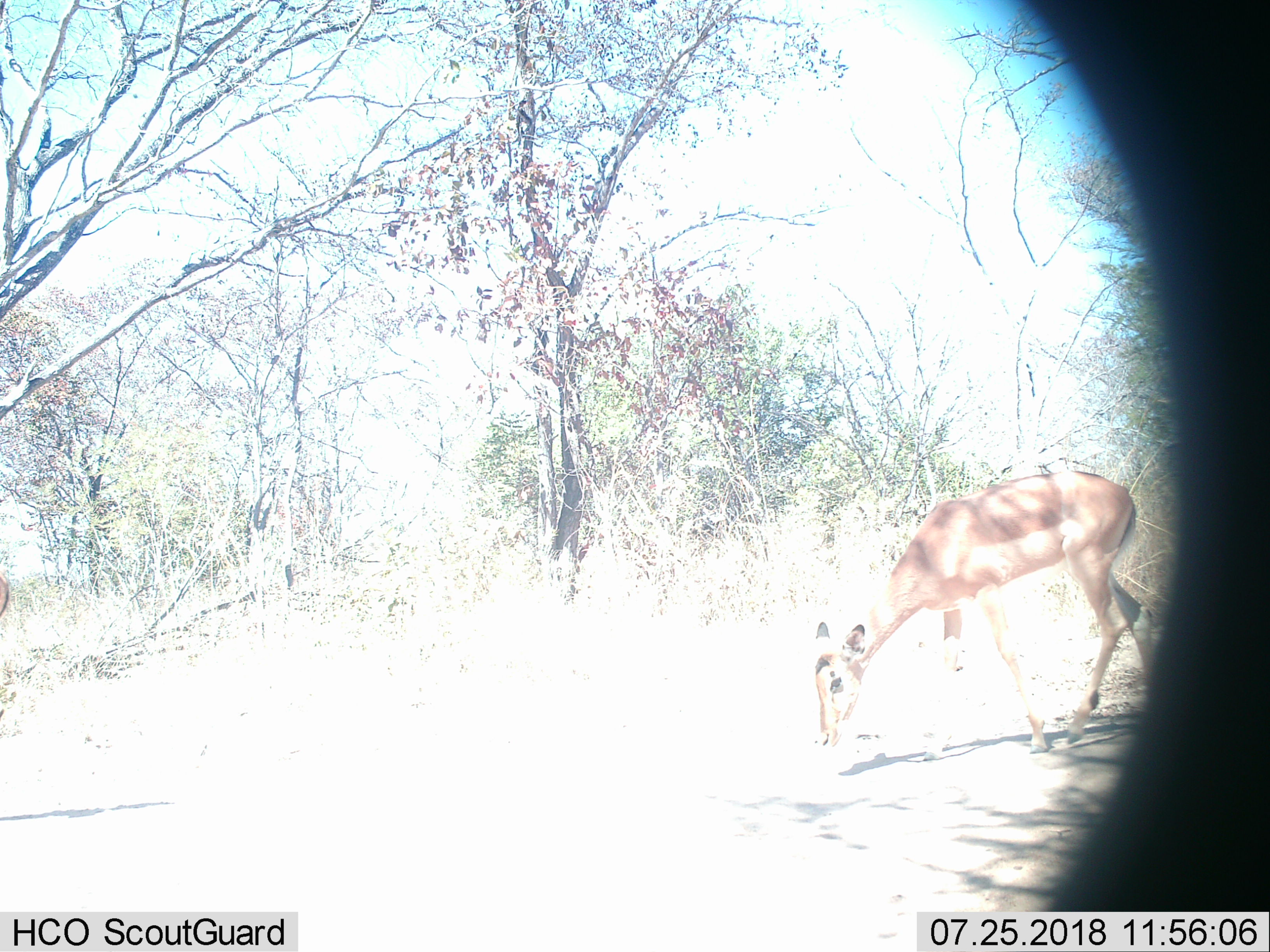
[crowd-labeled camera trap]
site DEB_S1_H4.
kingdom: Animalia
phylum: Chordata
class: Mammalia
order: Artiodactyla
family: Bovidae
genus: Aepyceros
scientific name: Aepyceros melampus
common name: impala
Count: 1.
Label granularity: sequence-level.